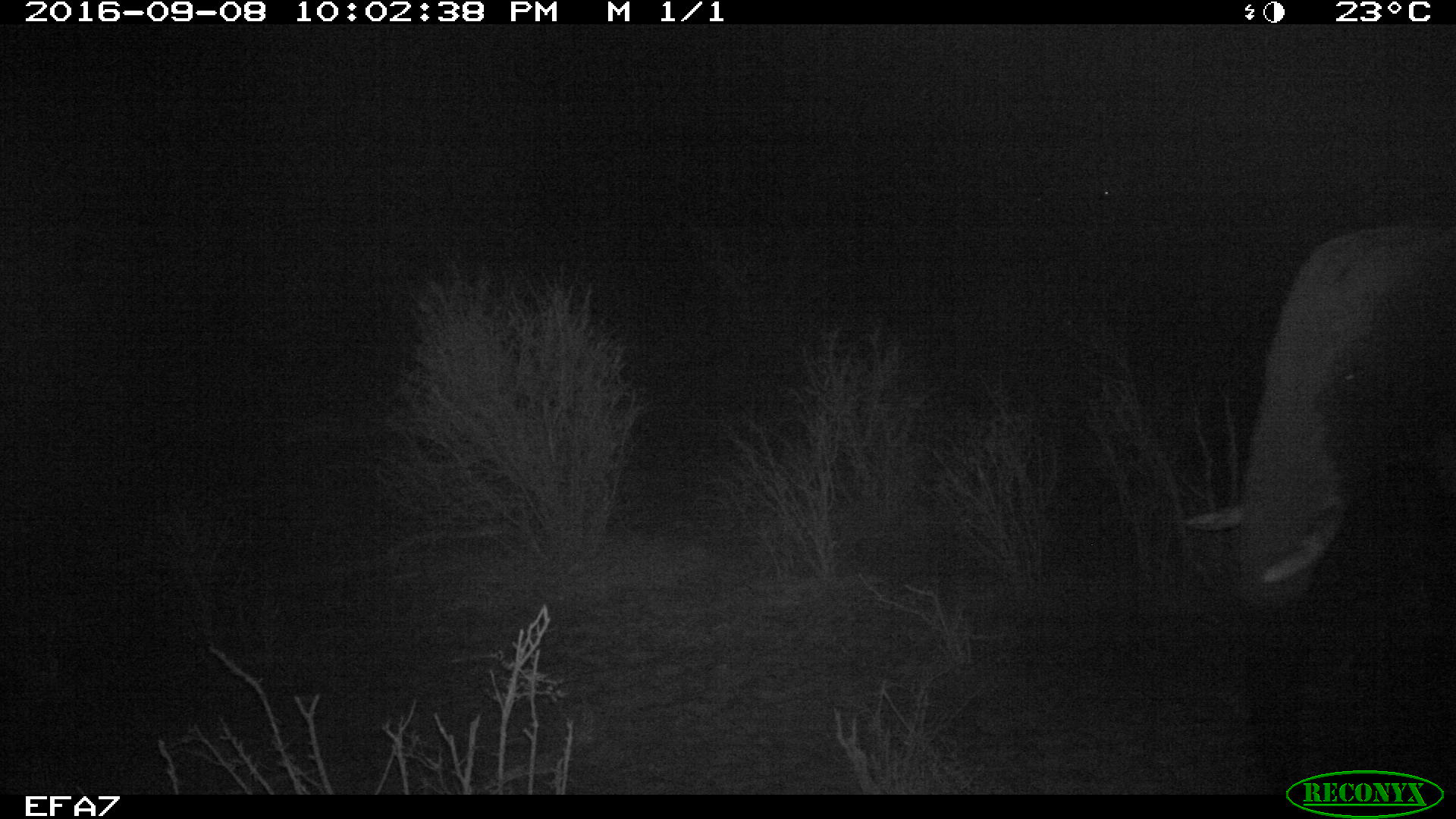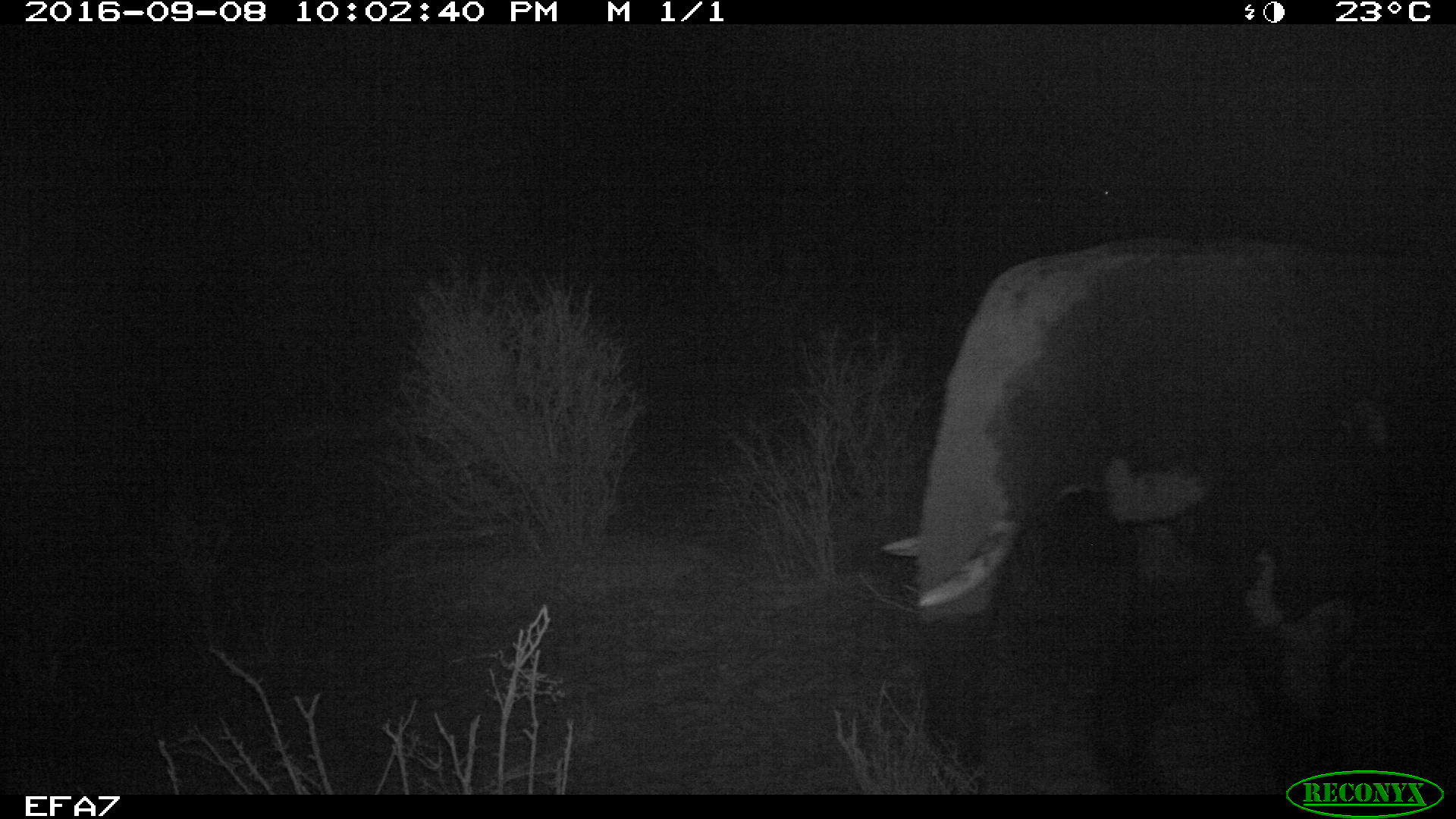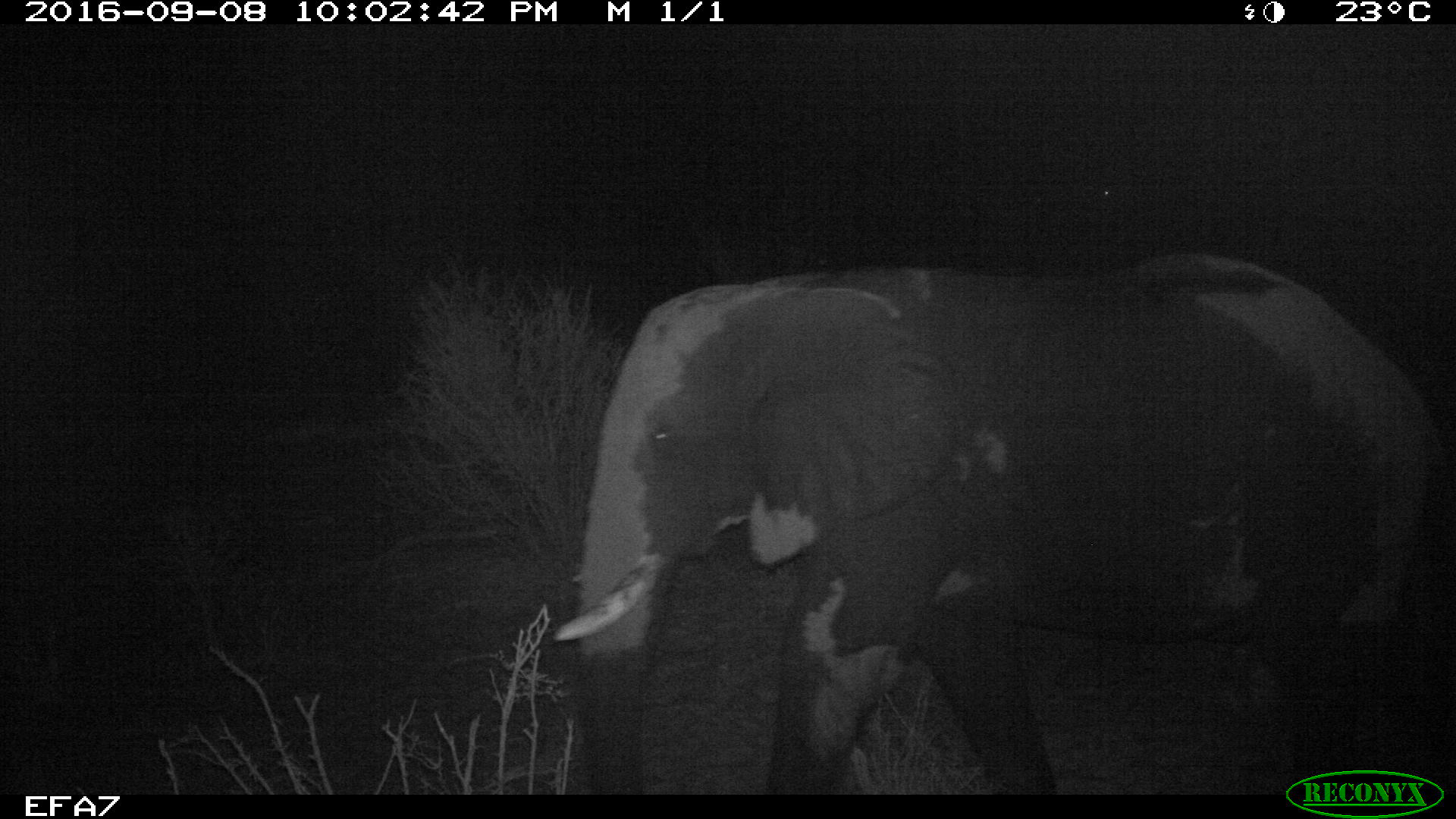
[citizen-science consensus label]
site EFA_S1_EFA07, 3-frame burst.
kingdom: Animalia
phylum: Chordata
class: Mammalia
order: Proboscidea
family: Elephantidae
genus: Loxodonta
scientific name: Loxodonta africana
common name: african bush elephant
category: elephant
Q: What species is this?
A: Elephant (african bush elephant) (Loxodonta africana).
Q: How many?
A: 1.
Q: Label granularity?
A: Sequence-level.